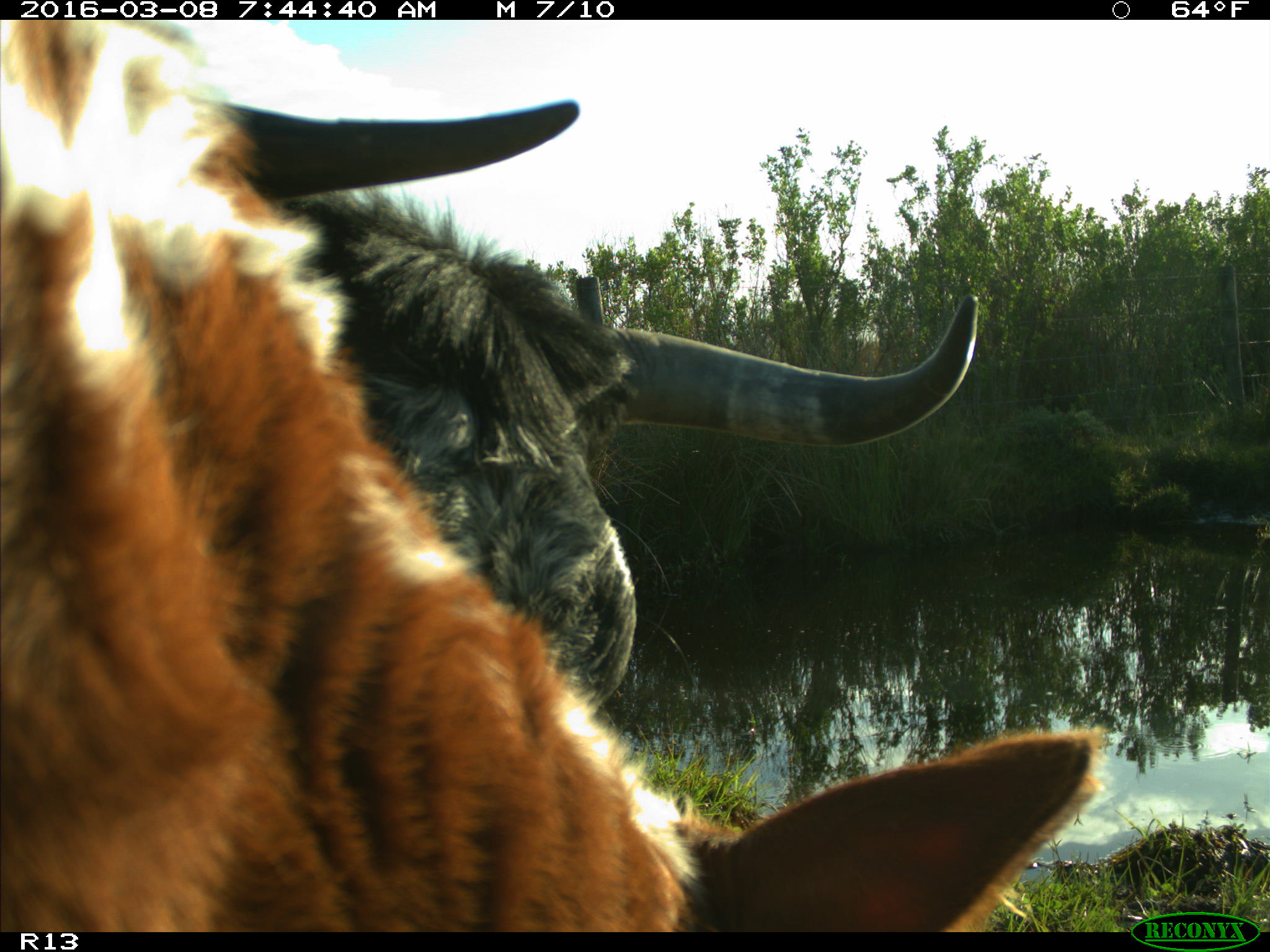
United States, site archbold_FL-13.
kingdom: Animalia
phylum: Chordata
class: Mammalia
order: Artiodactyla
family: Bovidae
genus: Bos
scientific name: Bos taurus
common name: domestic cow